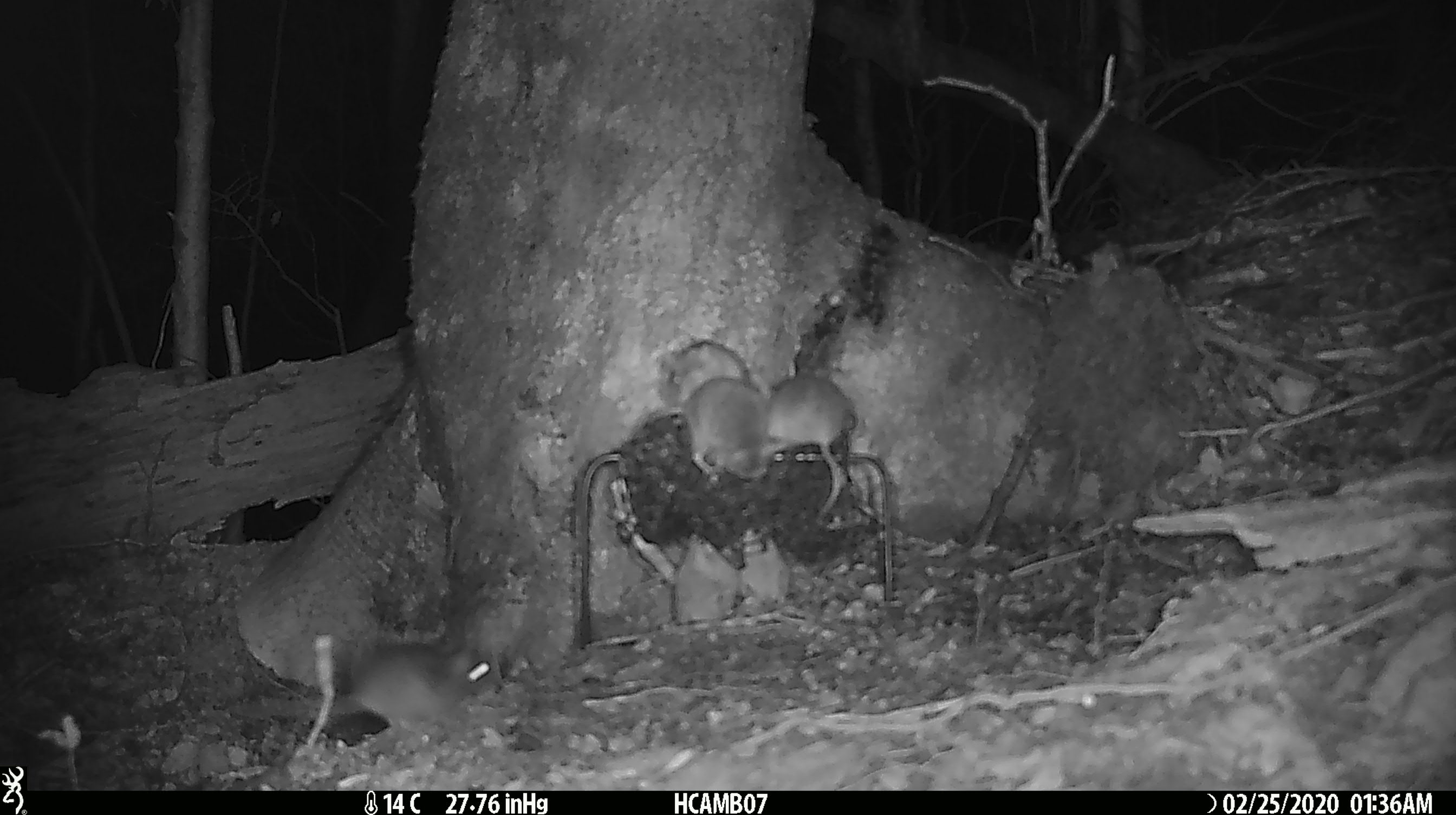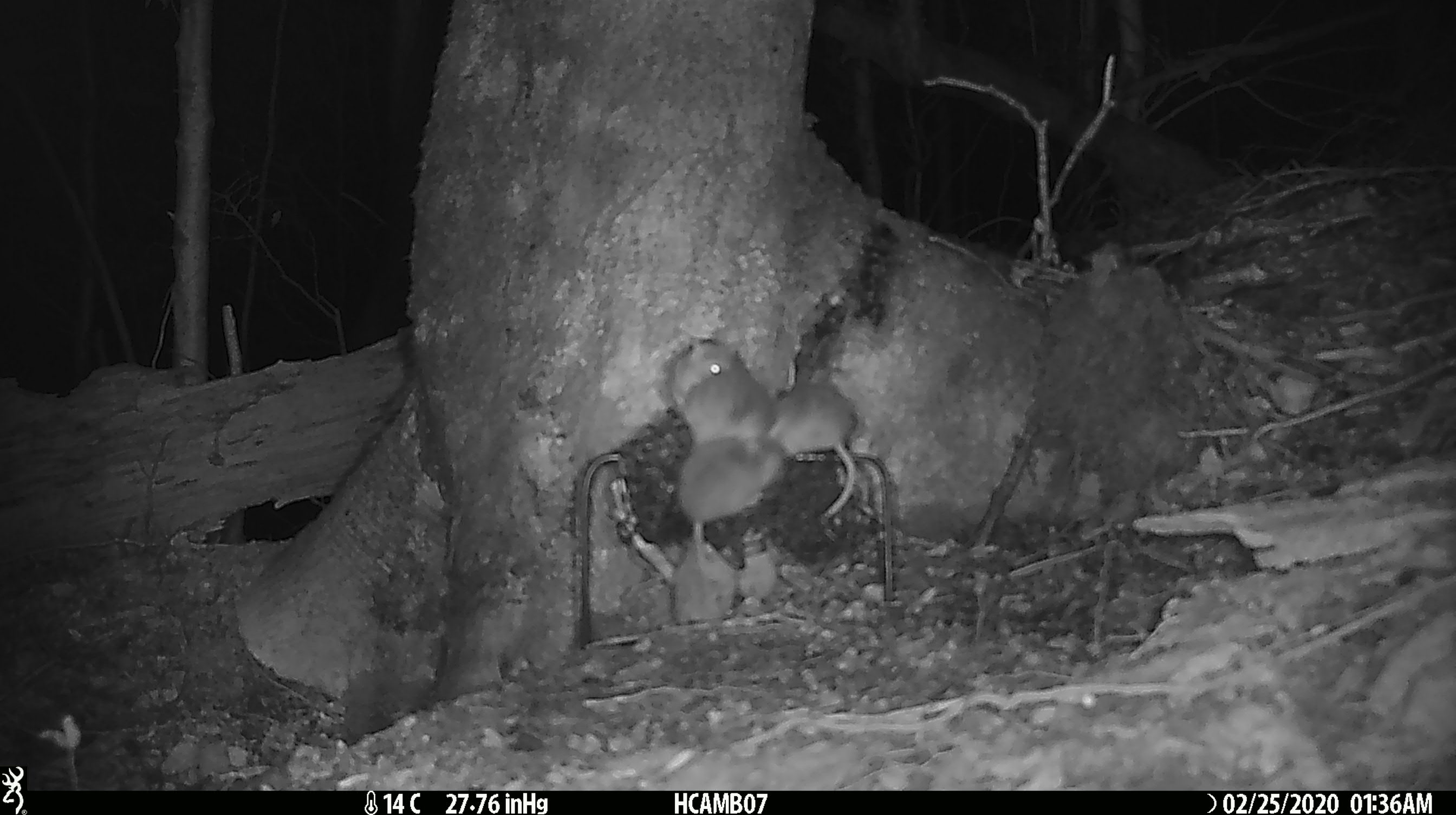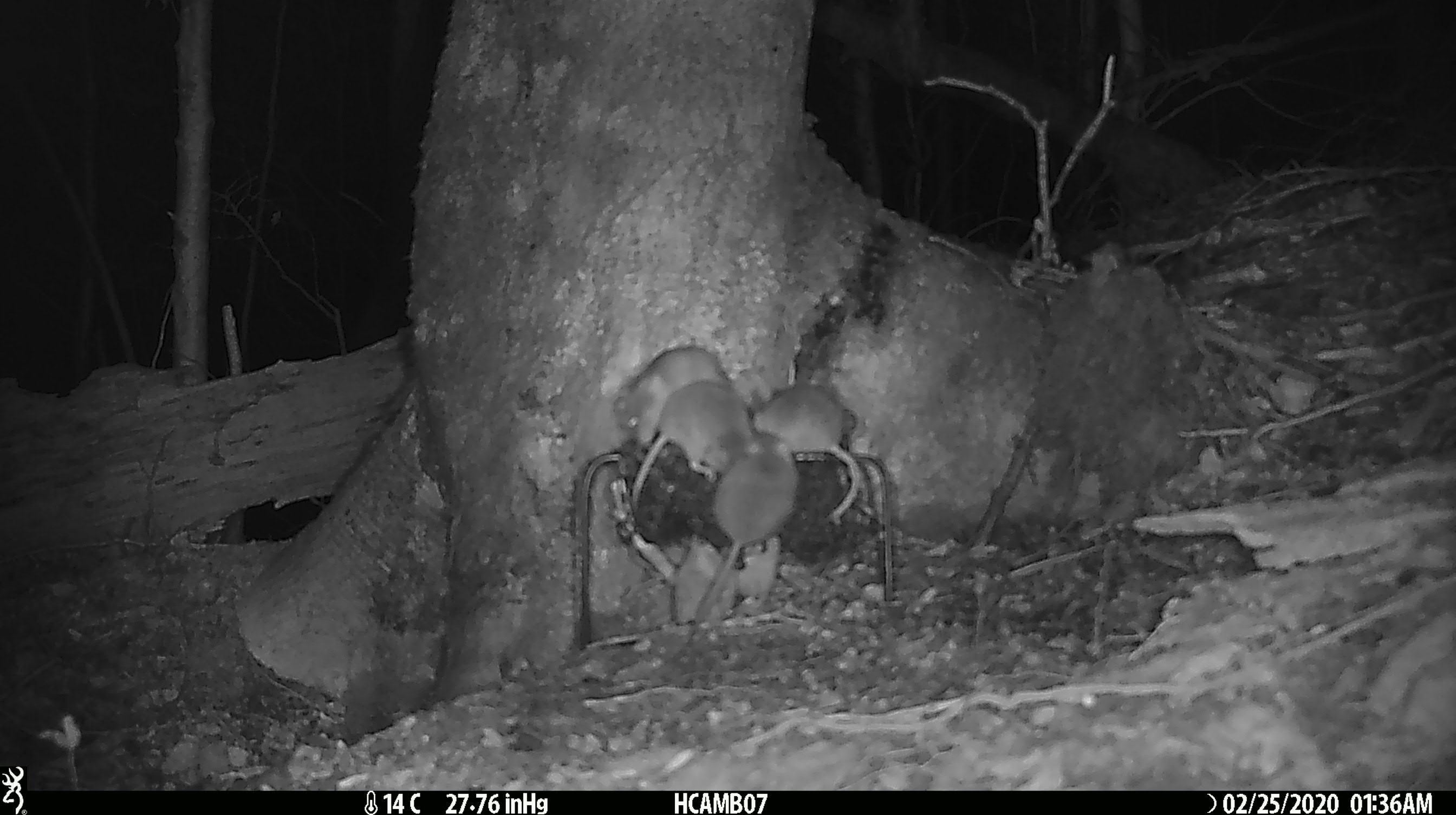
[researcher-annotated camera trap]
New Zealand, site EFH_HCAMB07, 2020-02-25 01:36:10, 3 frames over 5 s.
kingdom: Animalia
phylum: Chordata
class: Mammalia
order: Rodentia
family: Muridae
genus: Mus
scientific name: Mus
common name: mouse